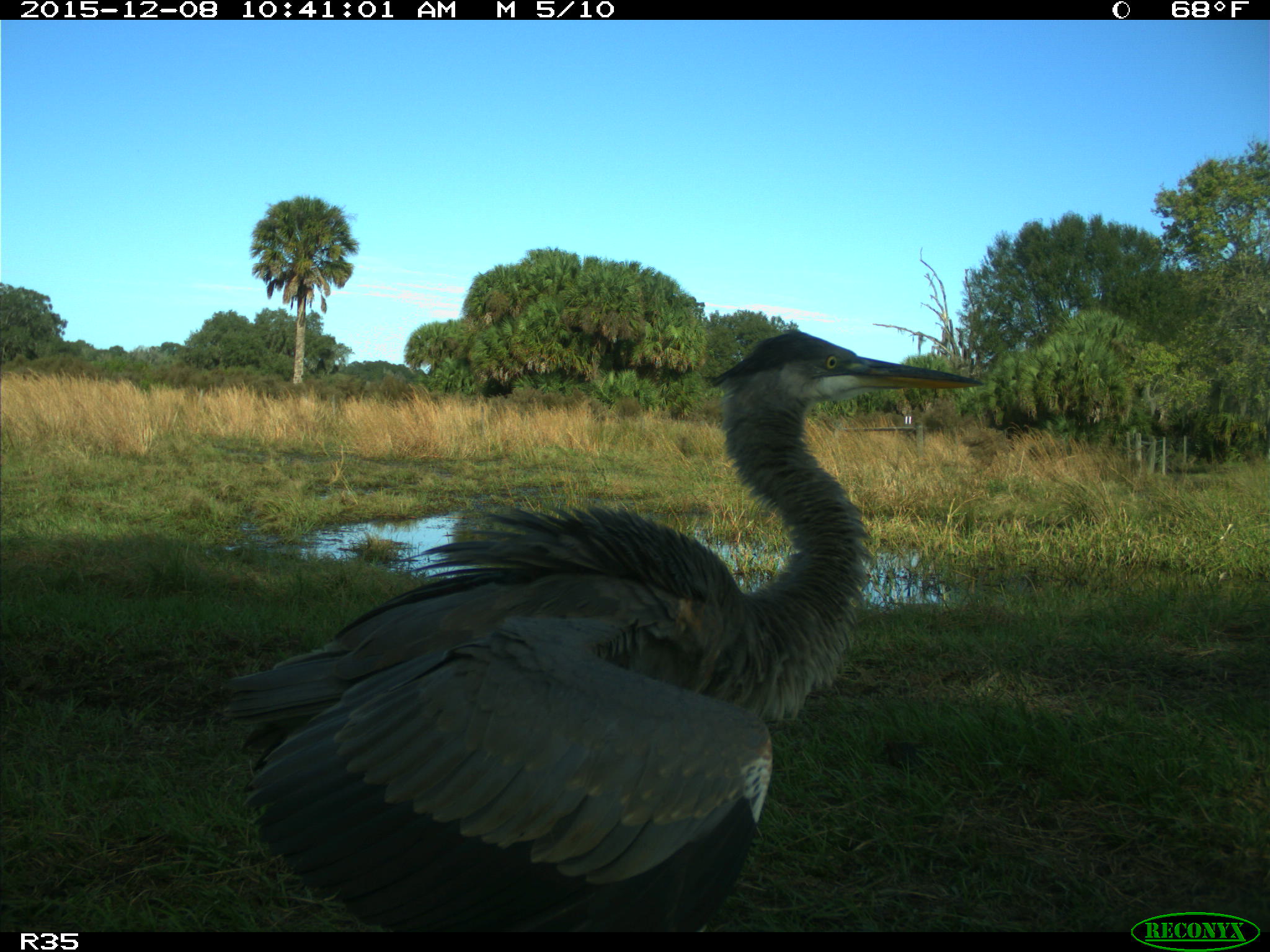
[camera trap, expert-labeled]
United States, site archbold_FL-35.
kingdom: Animalia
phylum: Chordata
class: Aves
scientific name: Aves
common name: birds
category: unidentified bird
Unidentified bird (birds) (Aves).